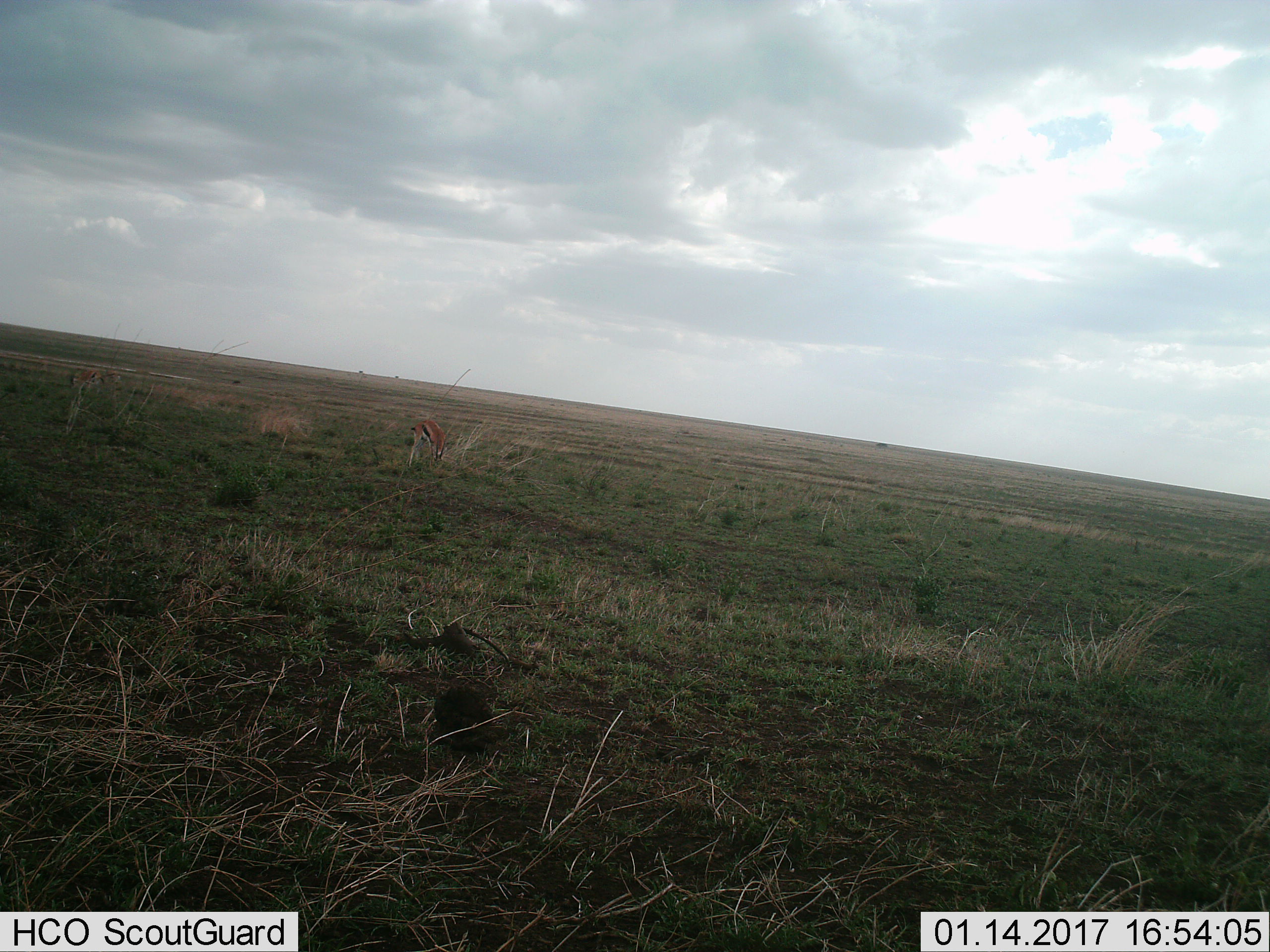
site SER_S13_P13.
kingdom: Animalia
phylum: Chordata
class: Mammalia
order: Artiodactyla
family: Bovidae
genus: Eudorcas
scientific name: Eudorcas thomsonii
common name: thomson's gazelle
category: gazellethomsons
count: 1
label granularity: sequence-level